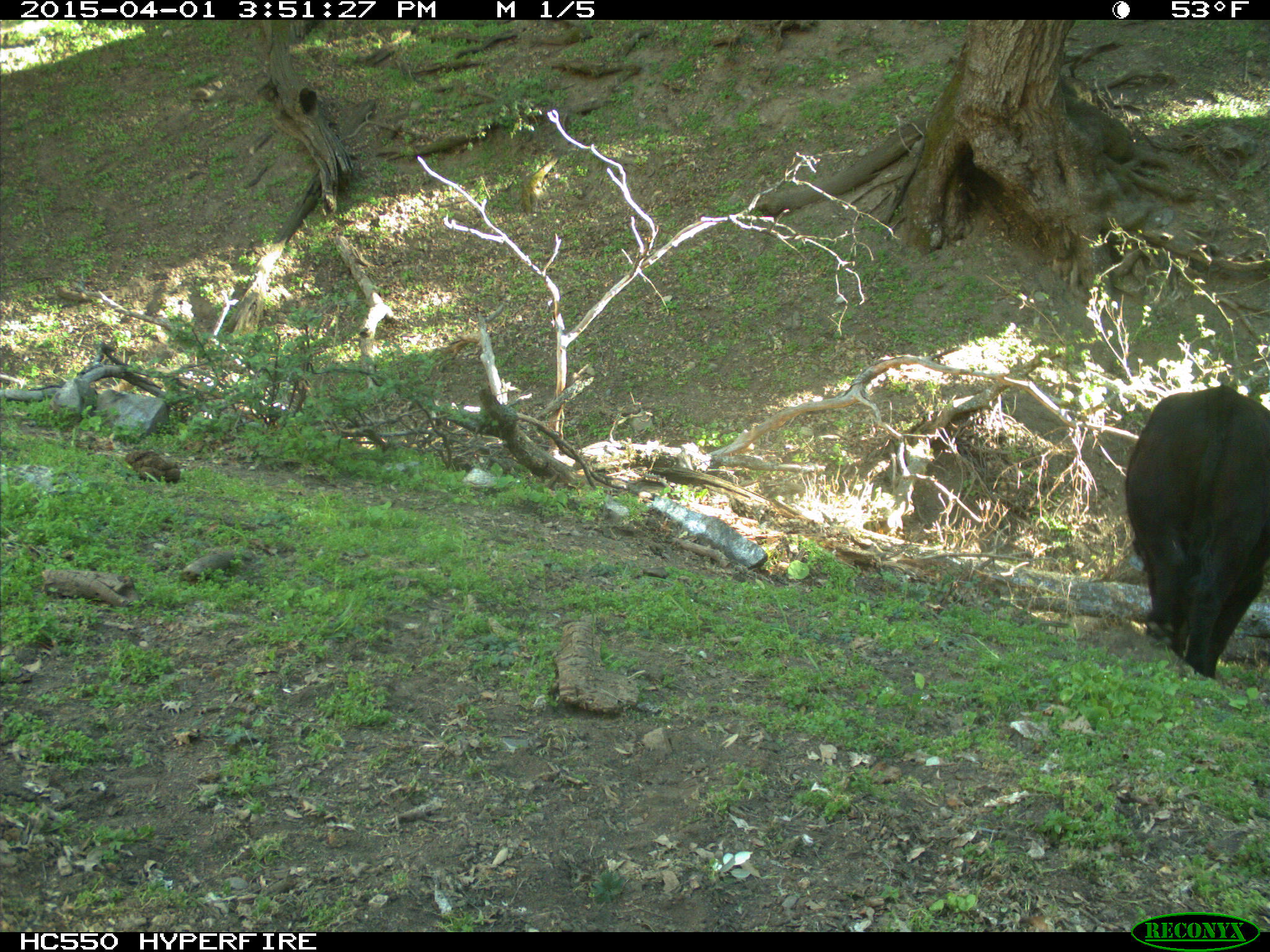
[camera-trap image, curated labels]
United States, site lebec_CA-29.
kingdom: Animalia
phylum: Chordata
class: Mammalia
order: Artiodactyla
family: Bovidae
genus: Bos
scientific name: Bos taurus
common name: domestic cow